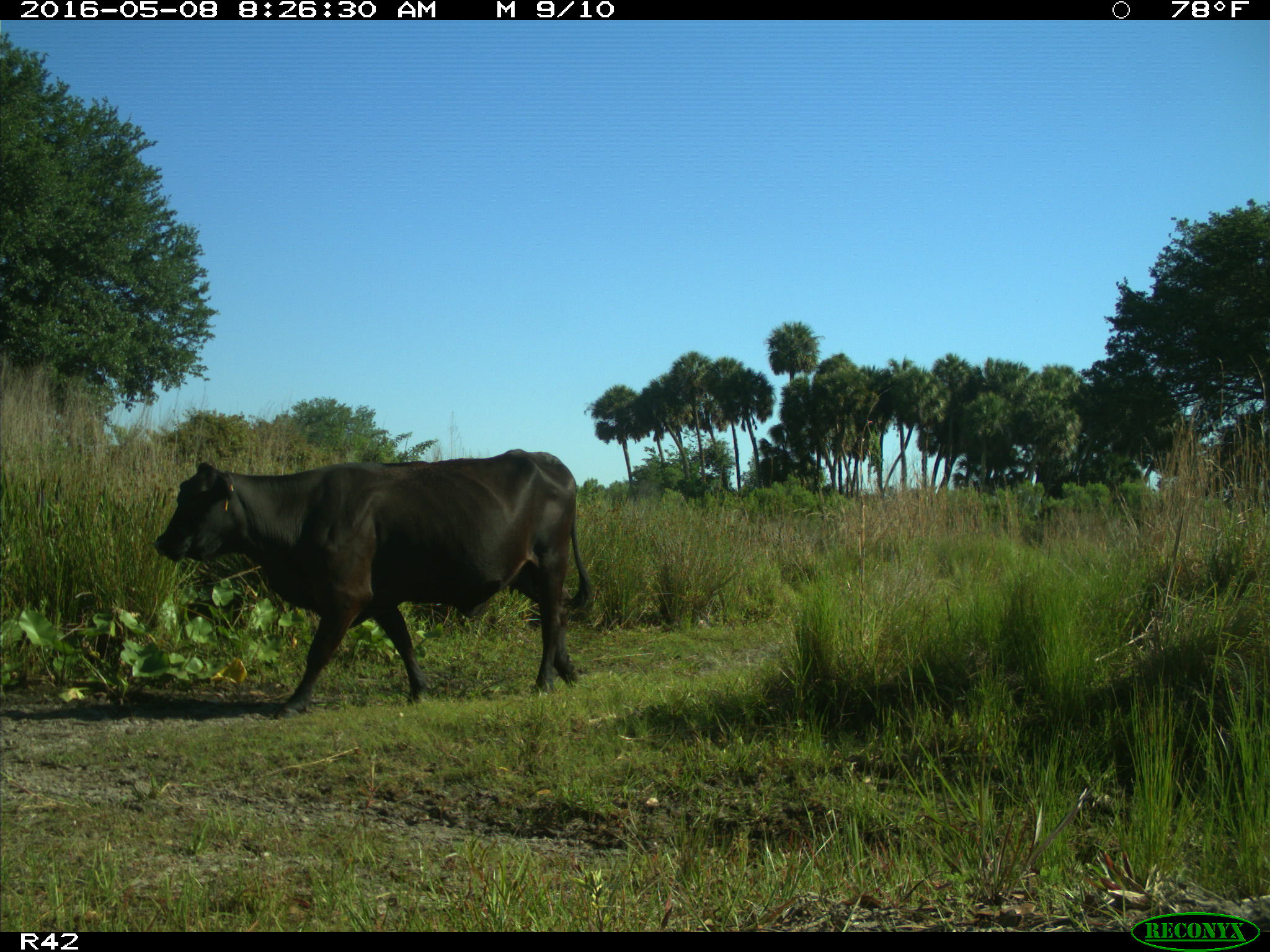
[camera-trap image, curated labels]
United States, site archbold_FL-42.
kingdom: Animalia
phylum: Chordata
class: Mammalia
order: Artiodactyla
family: Bovidae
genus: Bos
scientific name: Bos taurus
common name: domestic cow